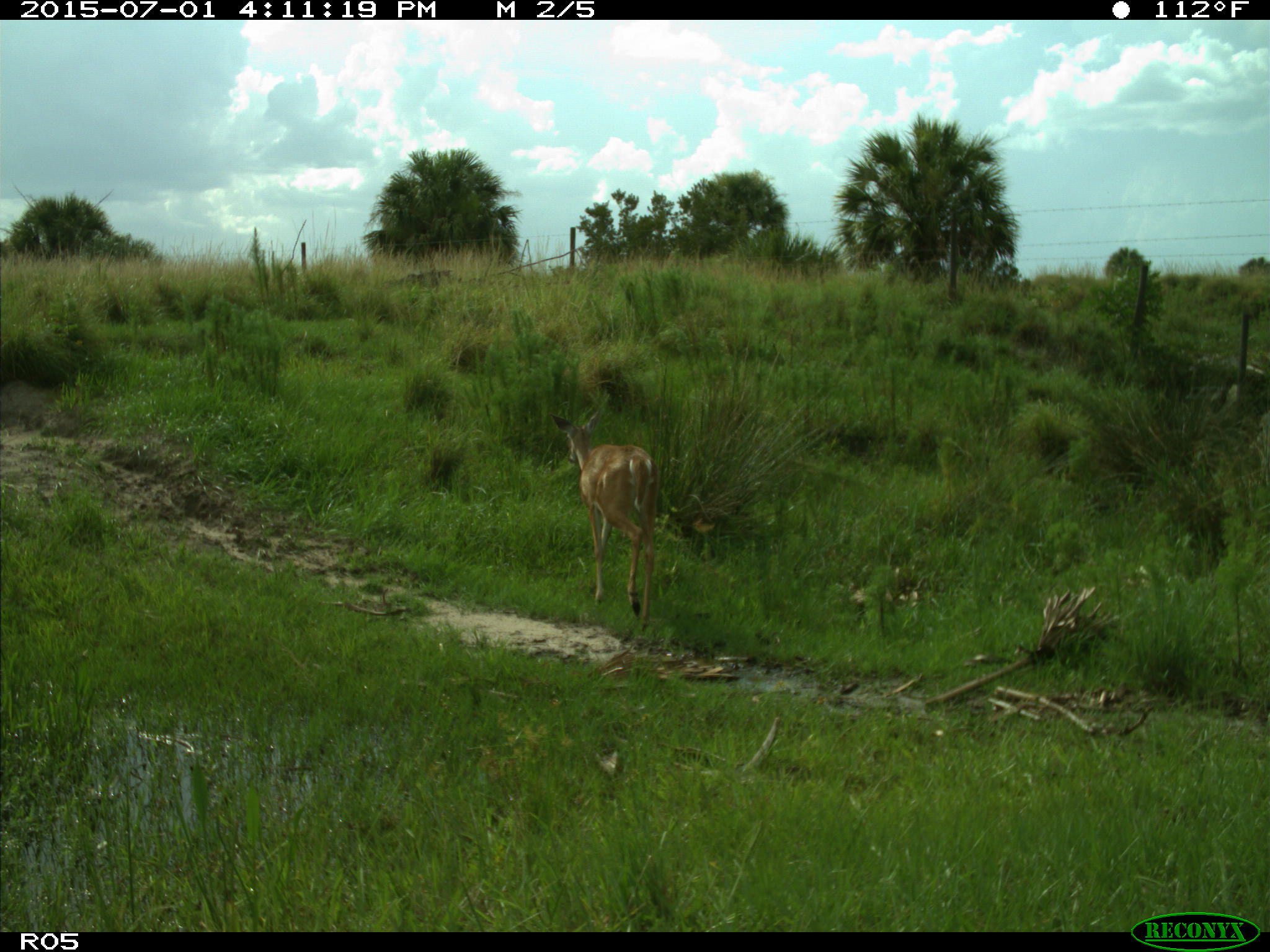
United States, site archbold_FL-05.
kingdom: Animalia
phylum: Chordata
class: Mammalia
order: Artiodactyla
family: Cervidae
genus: Odocoileus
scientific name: Odocoileus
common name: deer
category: unidentified deer